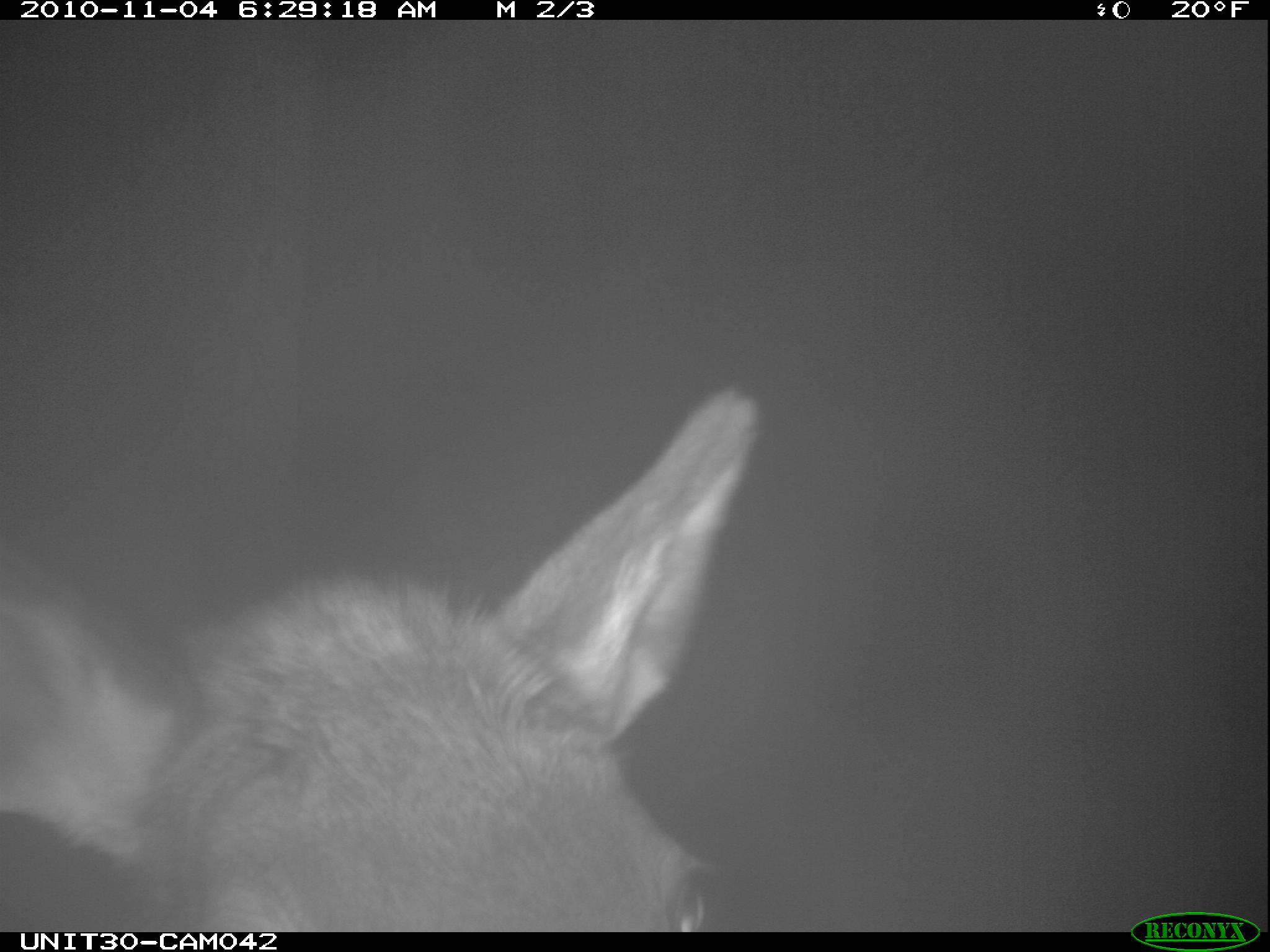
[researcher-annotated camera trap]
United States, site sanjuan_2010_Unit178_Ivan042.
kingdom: Animalia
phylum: Chordata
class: Mammalia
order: Artiodactyla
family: Cervidae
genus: Cervus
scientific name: Cervus elaphus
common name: red deer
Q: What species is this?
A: Cervus elaphus (red deer).